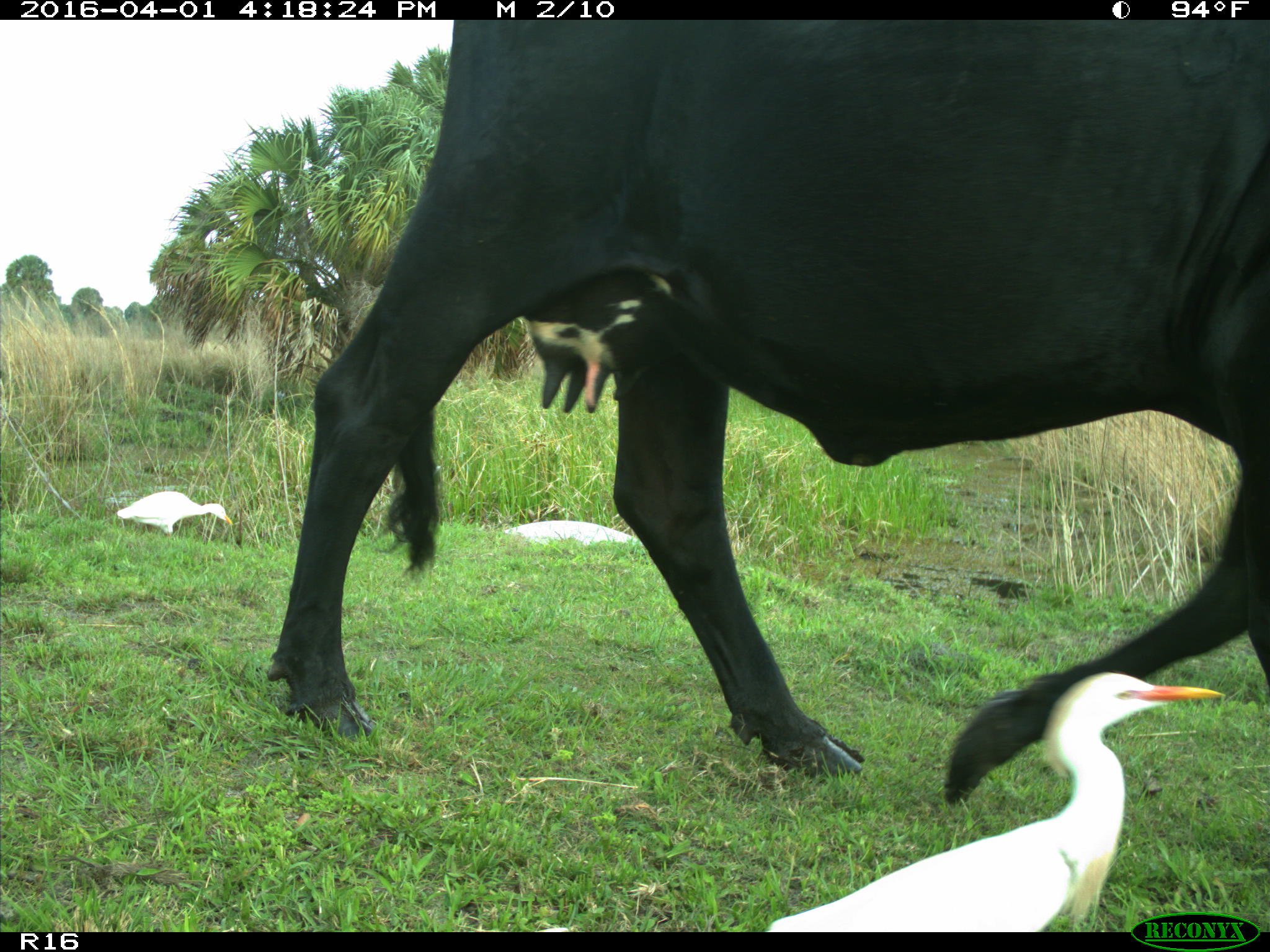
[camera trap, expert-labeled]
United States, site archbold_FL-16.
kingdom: Animalia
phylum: Chordata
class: Mammalia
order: Artiodactyla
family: Bovidae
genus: Bos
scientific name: Bos taurus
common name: domestic cow